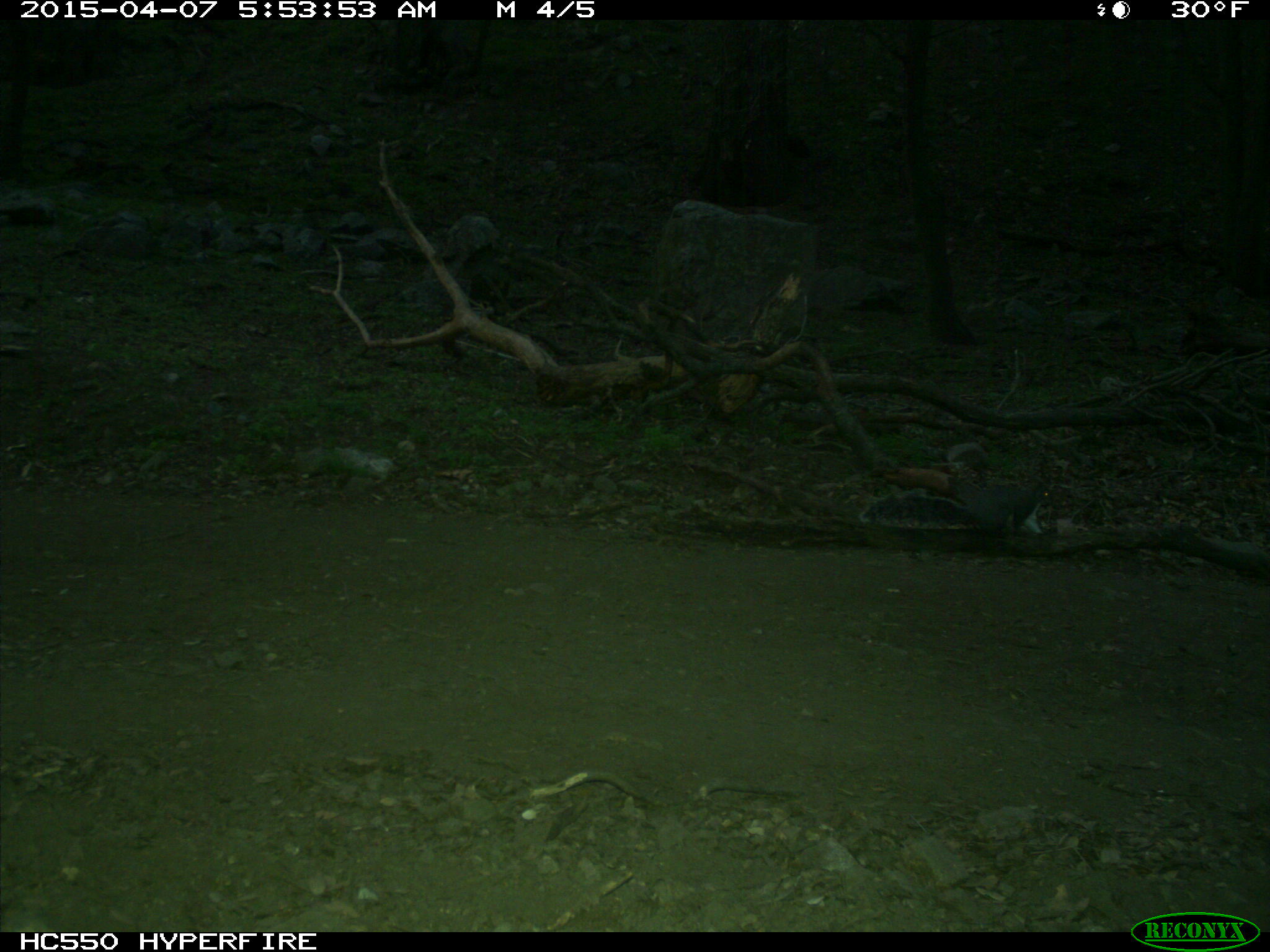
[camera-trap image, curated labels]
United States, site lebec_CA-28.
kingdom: Animalia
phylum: Chordata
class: Mammalia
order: Rodentia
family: Sciuridae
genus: Sciurus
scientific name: Sciurus carolinensis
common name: eastern gray squirrel